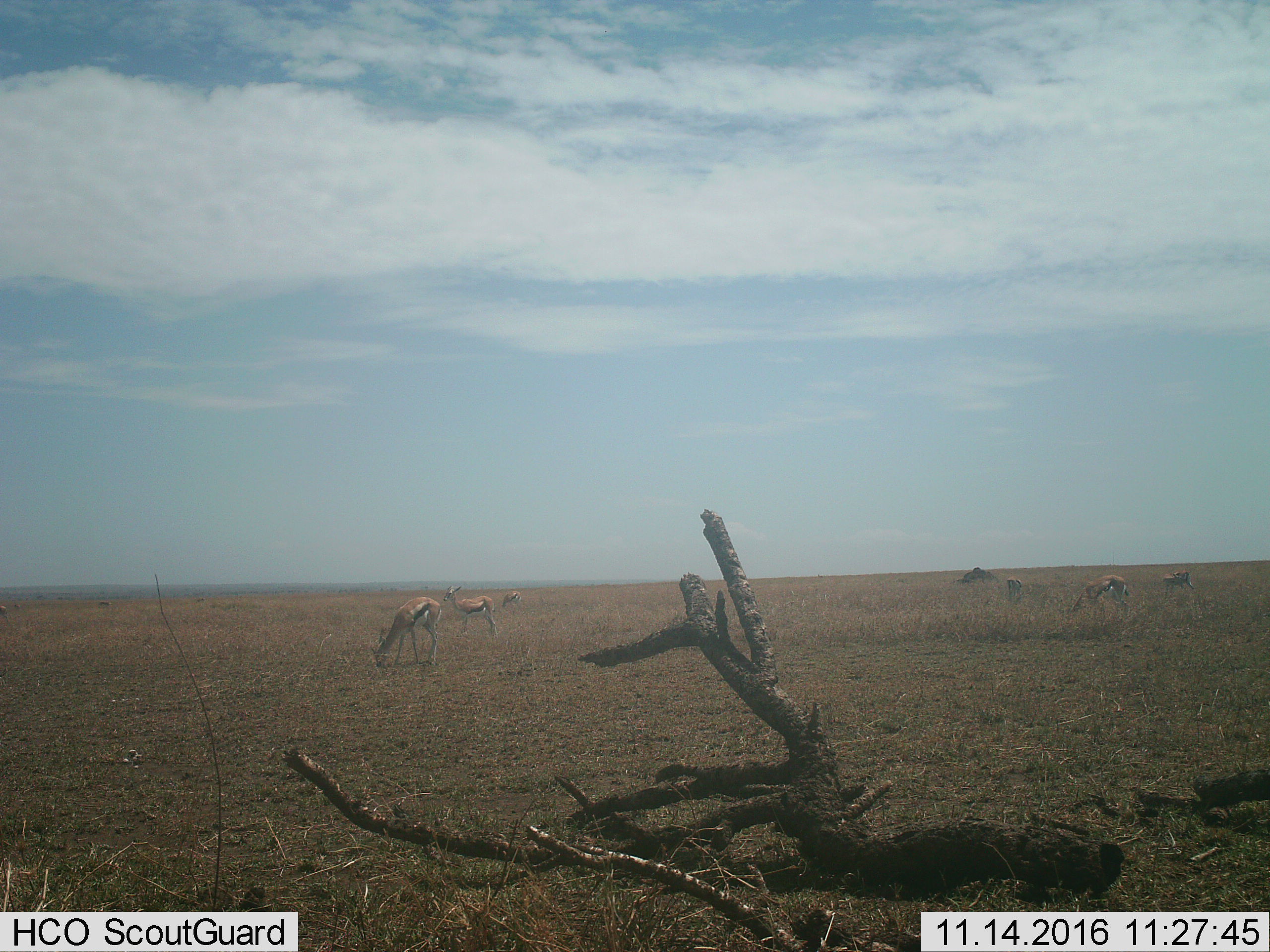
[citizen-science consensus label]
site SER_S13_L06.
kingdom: Animalia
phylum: Chordata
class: Mammalia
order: Artiodactyla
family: Bovidae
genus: Eudorcas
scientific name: Eudorcas thomsonii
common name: thomson's gazelle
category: gazellethomsons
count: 6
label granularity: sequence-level